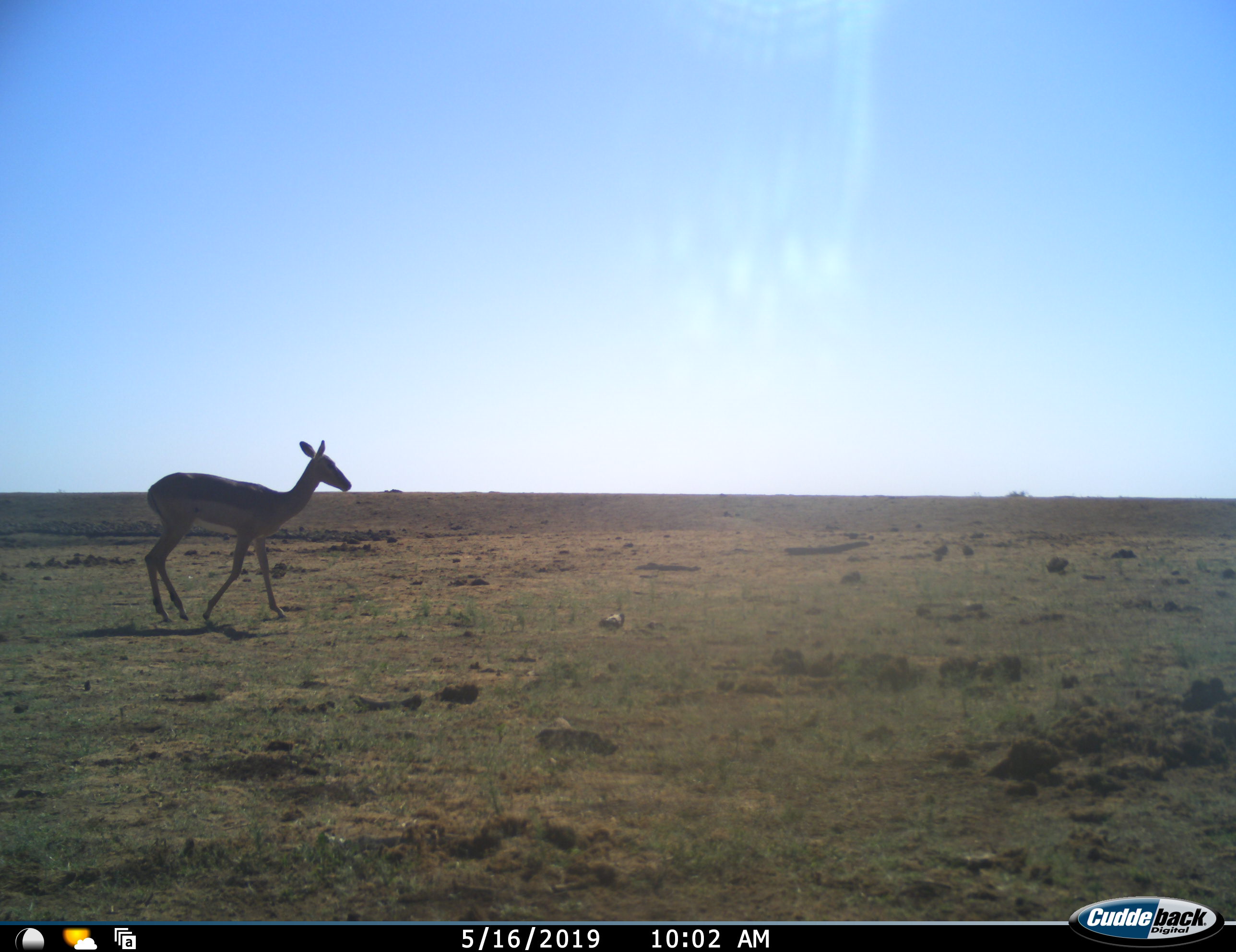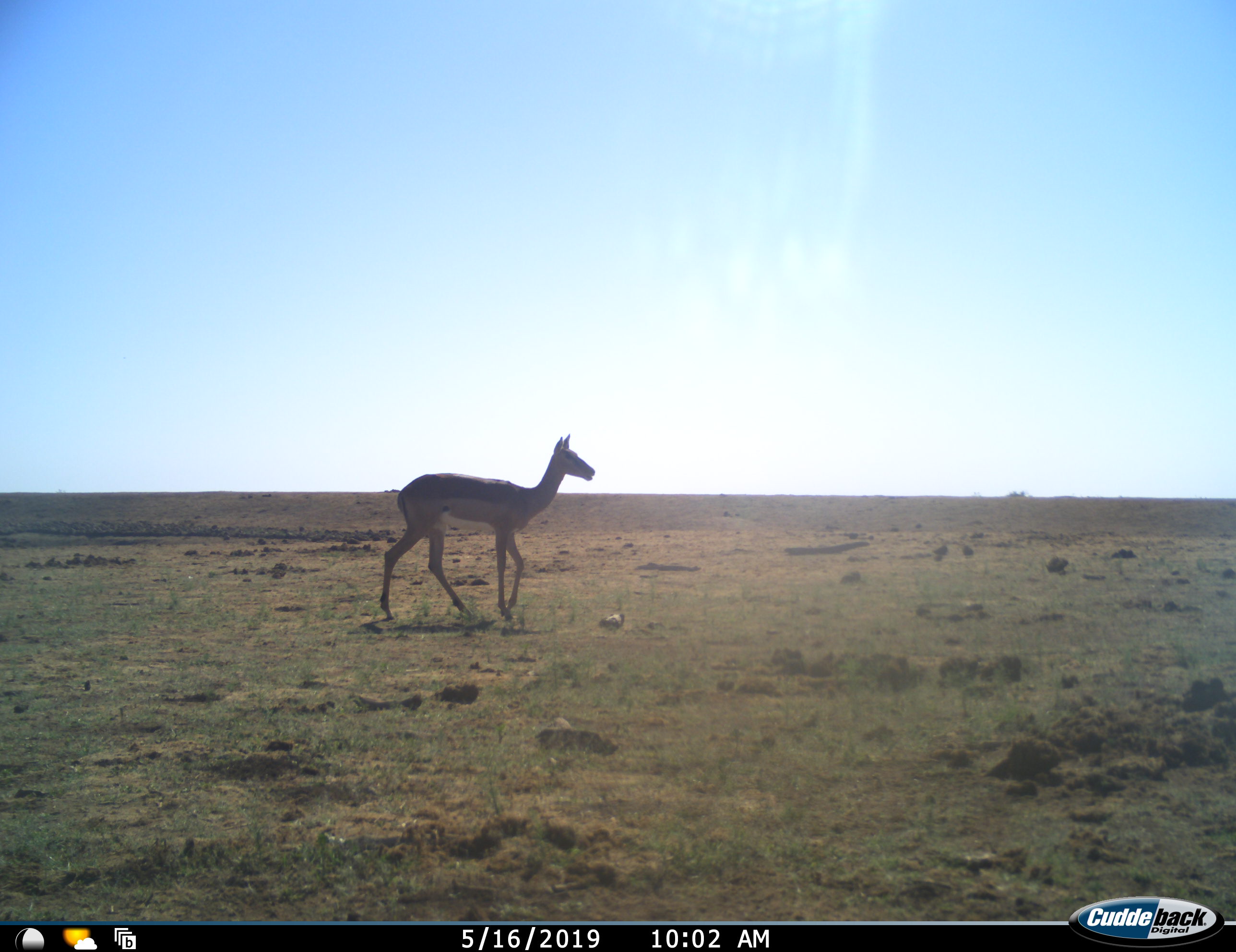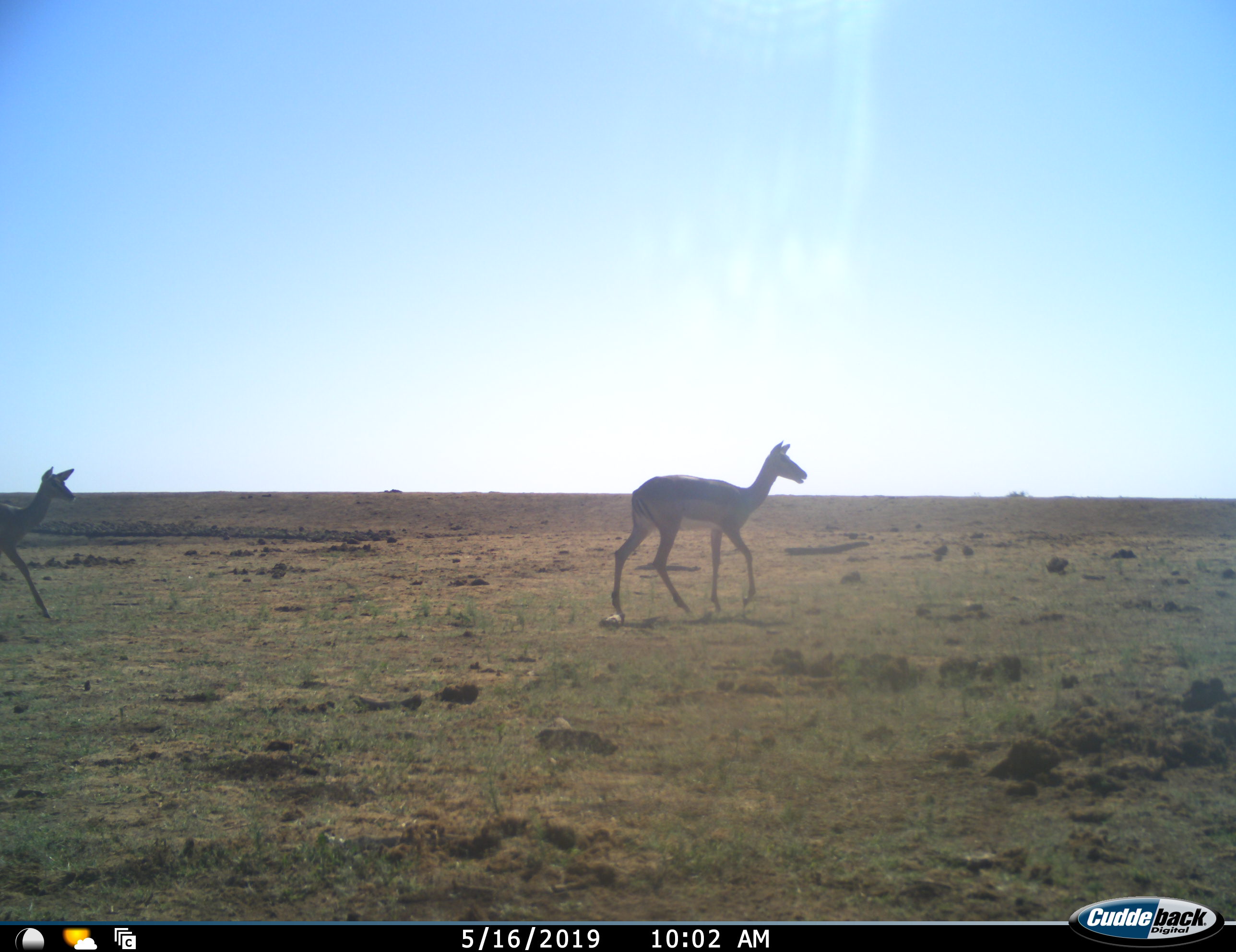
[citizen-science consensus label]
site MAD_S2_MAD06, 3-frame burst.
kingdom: Animalia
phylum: Chordata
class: Mammalia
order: Artiodactyla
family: Bovidae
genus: Aepyceros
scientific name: Aepyceros melampus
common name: impala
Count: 2.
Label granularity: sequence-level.